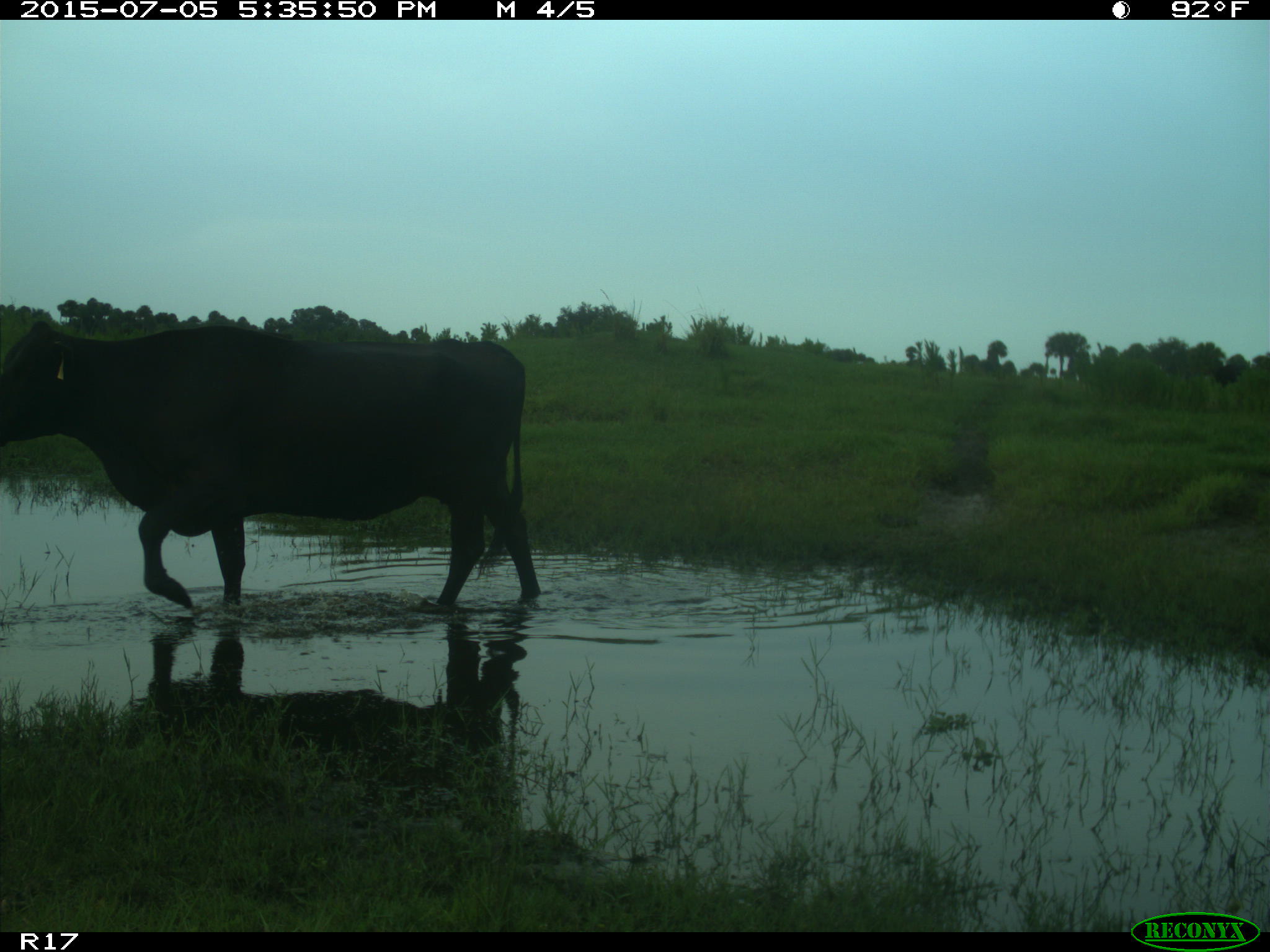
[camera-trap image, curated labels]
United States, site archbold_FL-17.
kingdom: Animalia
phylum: Chordata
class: Mammalia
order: Artiodactyla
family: Bovidae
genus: Bos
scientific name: Bos taurus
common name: domestic cow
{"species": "Bos taurus (domestic cow)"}